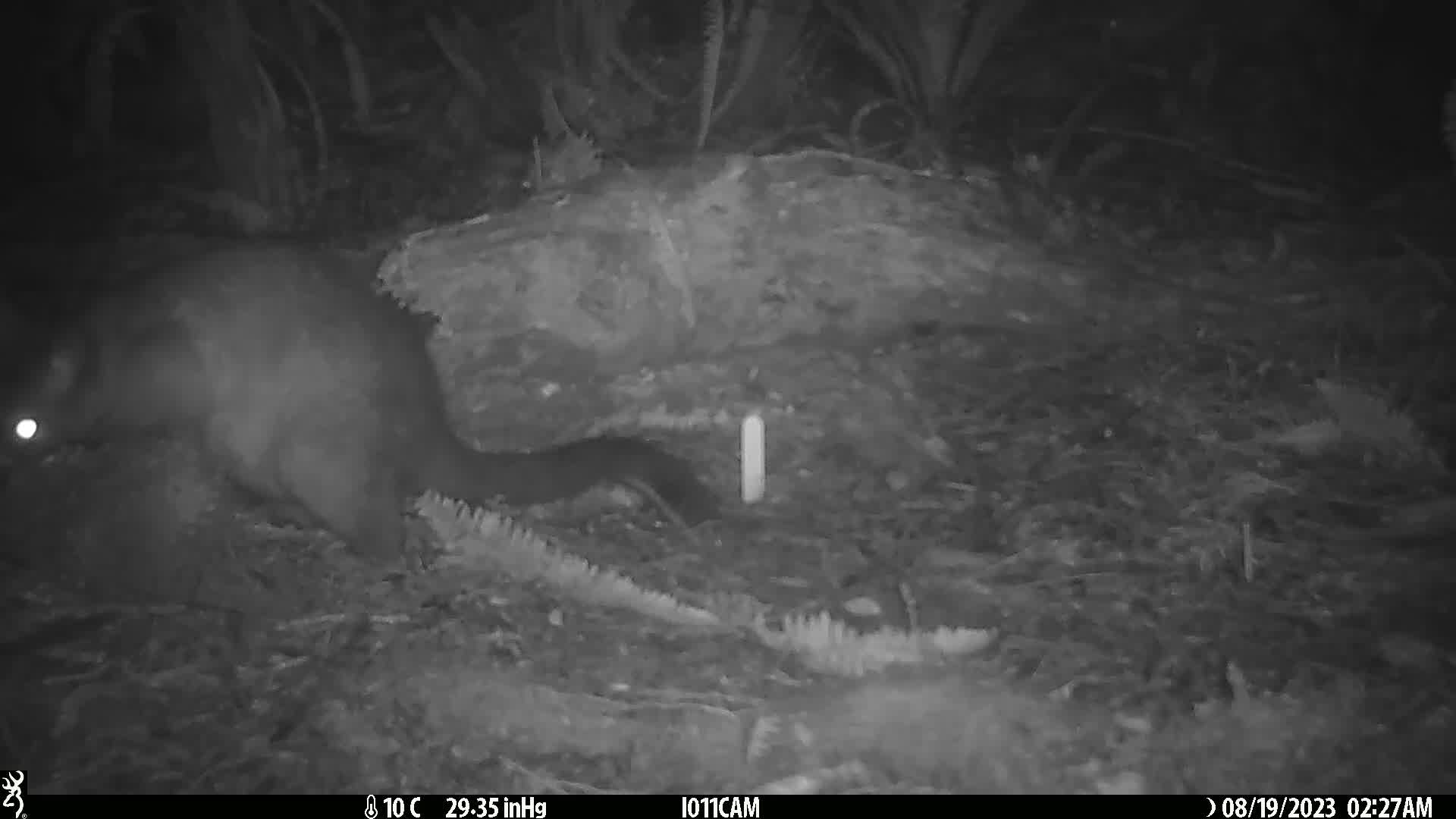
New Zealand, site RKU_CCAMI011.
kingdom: Animalia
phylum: Chordata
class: Mammalia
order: Diprotodontia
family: Phalangeridae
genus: Trichosurus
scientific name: Trichosurus vulpecula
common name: common brushtail possum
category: possum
Possum (common brushtail possum) (Trichosurus vulpecula).